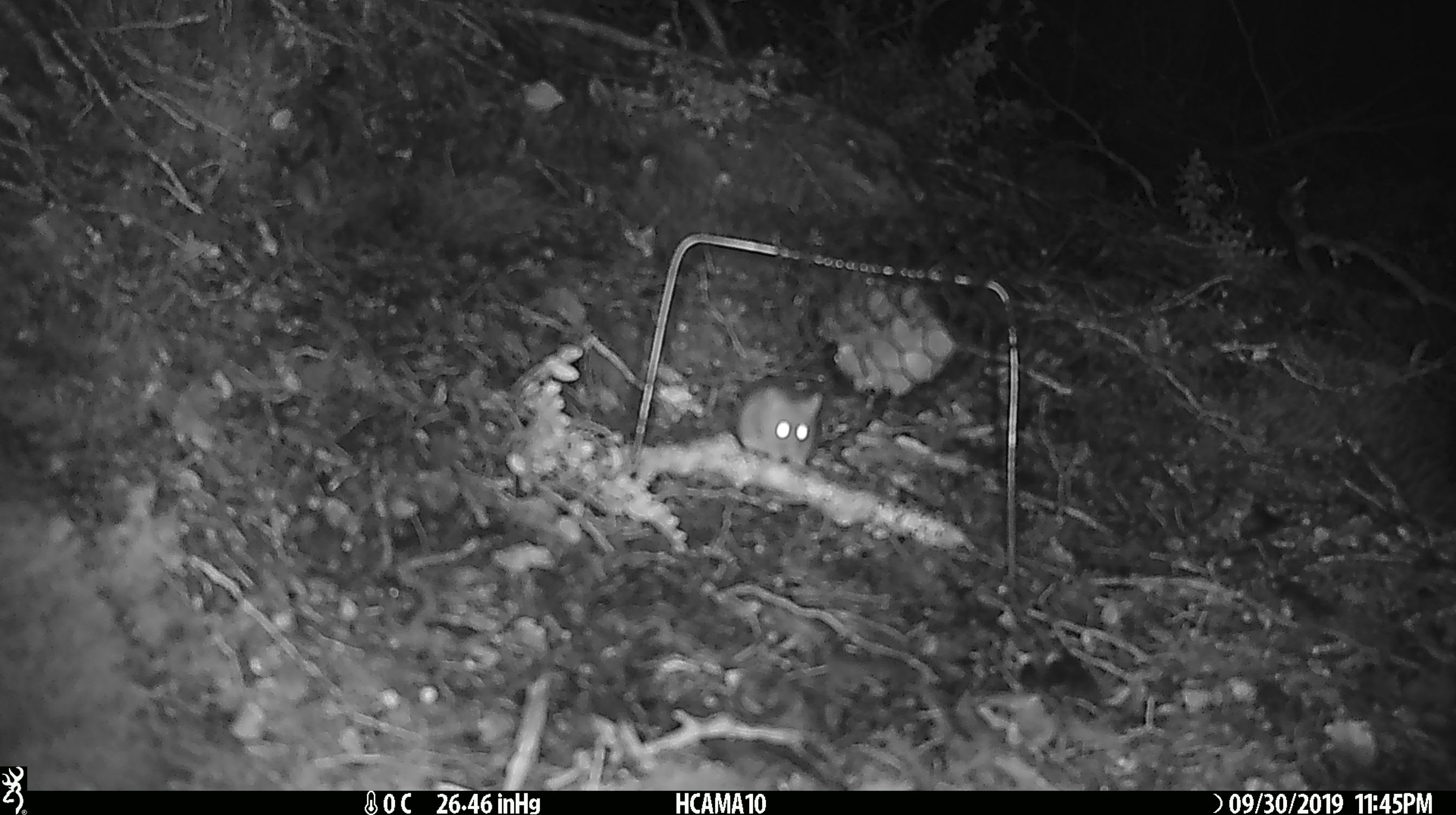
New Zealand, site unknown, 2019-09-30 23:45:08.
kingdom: Animalia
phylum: Chordata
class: Mammalia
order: Rodentia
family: Muridae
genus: Mus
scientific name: Mus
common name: mouse